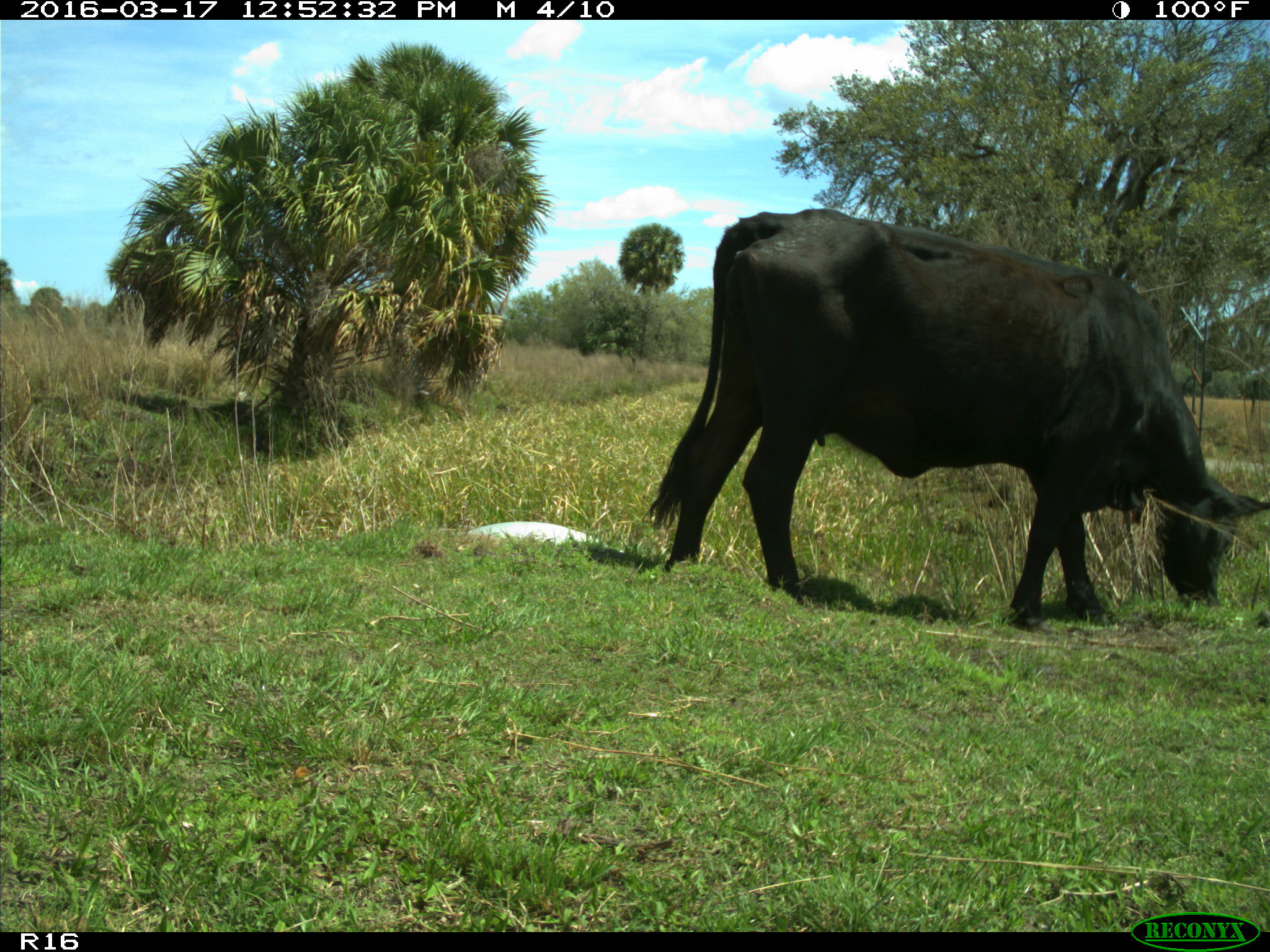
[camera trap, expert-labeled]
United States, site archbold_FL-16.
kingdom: Animalia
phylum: Chordata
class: Mammalia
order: Artiodactyla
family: Bovidae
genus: Bos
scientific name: Bos taurus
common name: domestic cow